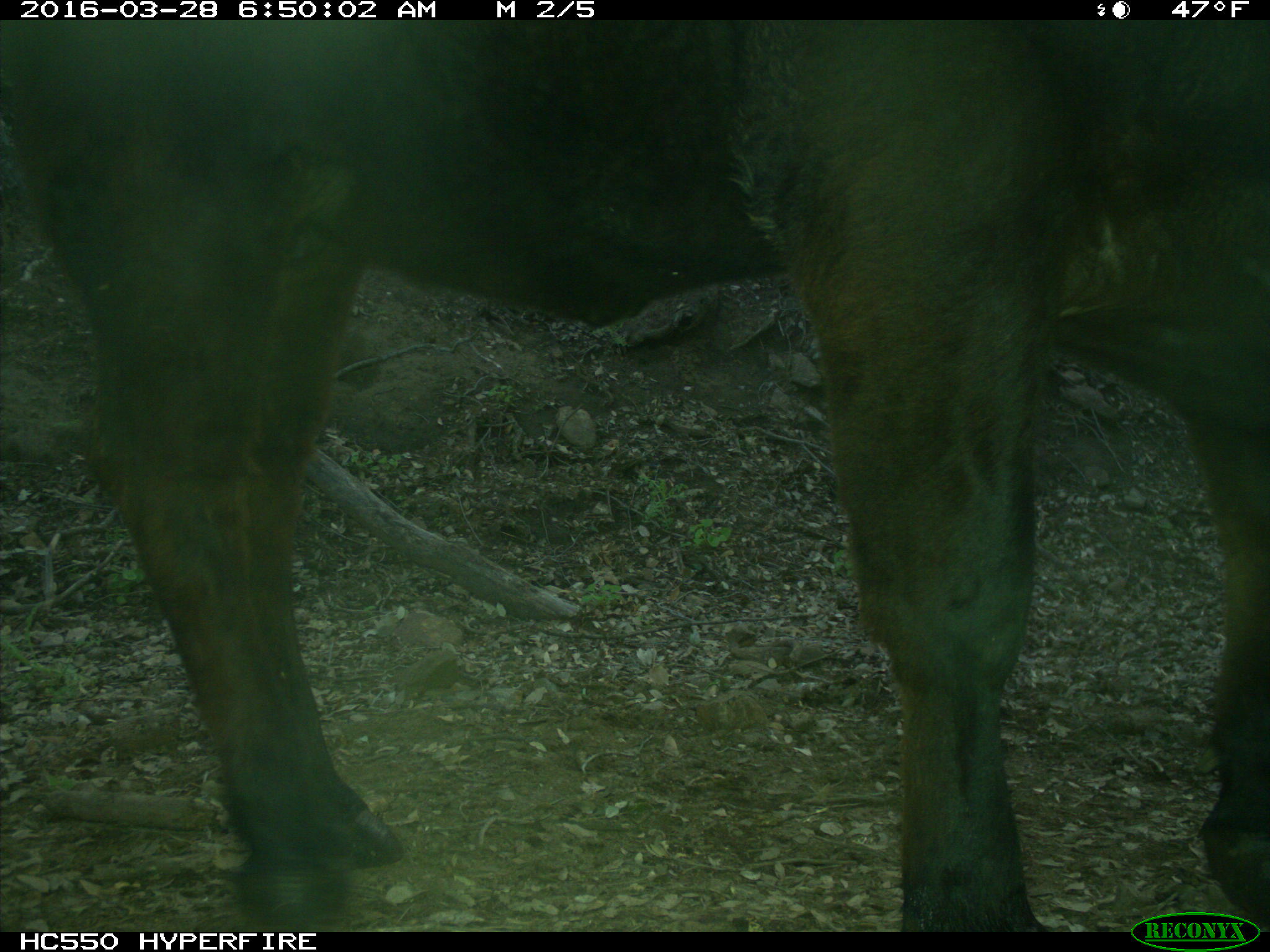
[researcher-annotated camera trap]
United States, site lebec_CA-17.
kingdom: Animalia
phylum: Chordata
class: Mammalia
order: Artiodactyla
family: Bovidae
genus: Bos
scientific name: Bos taurus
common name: domestic cow